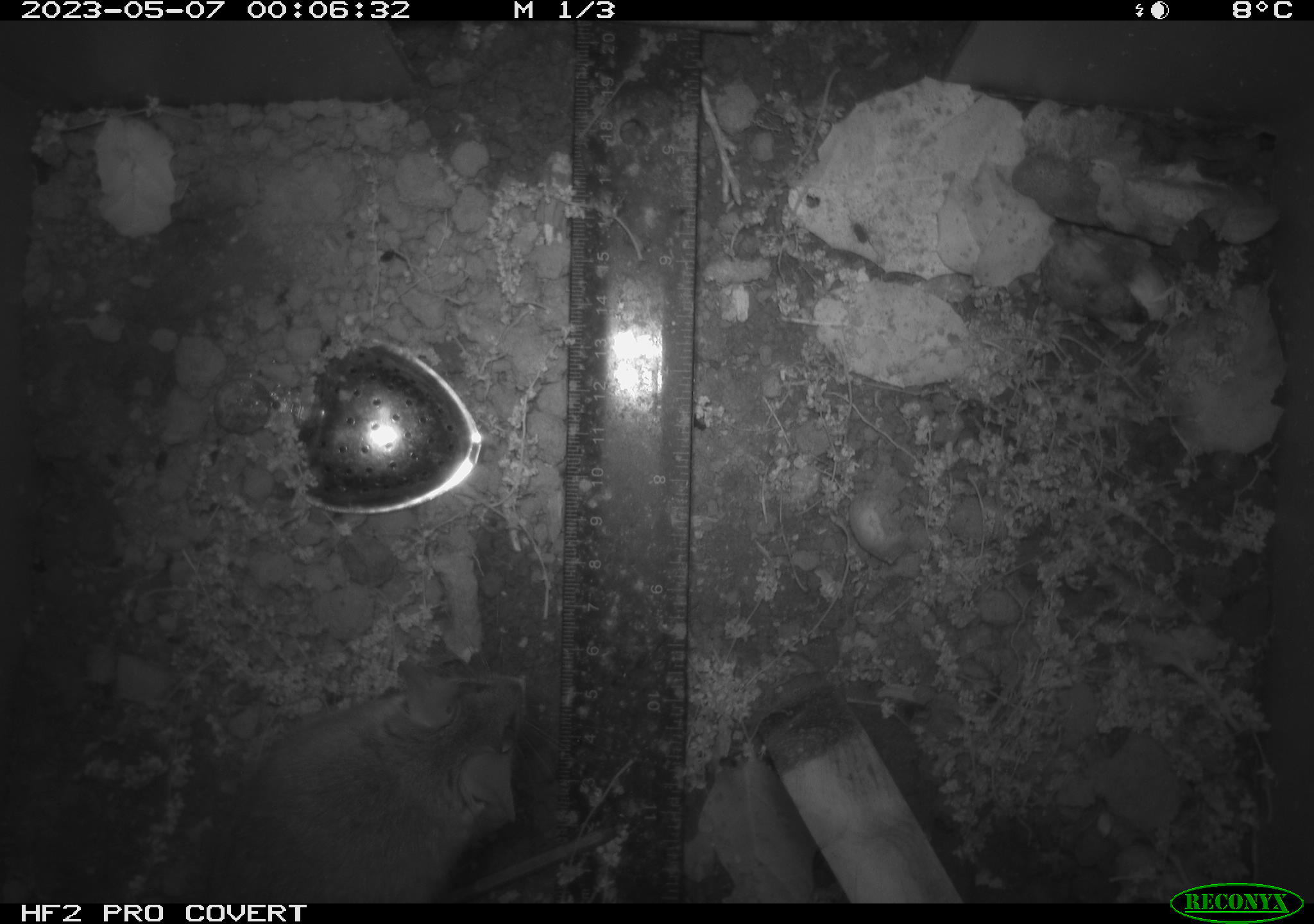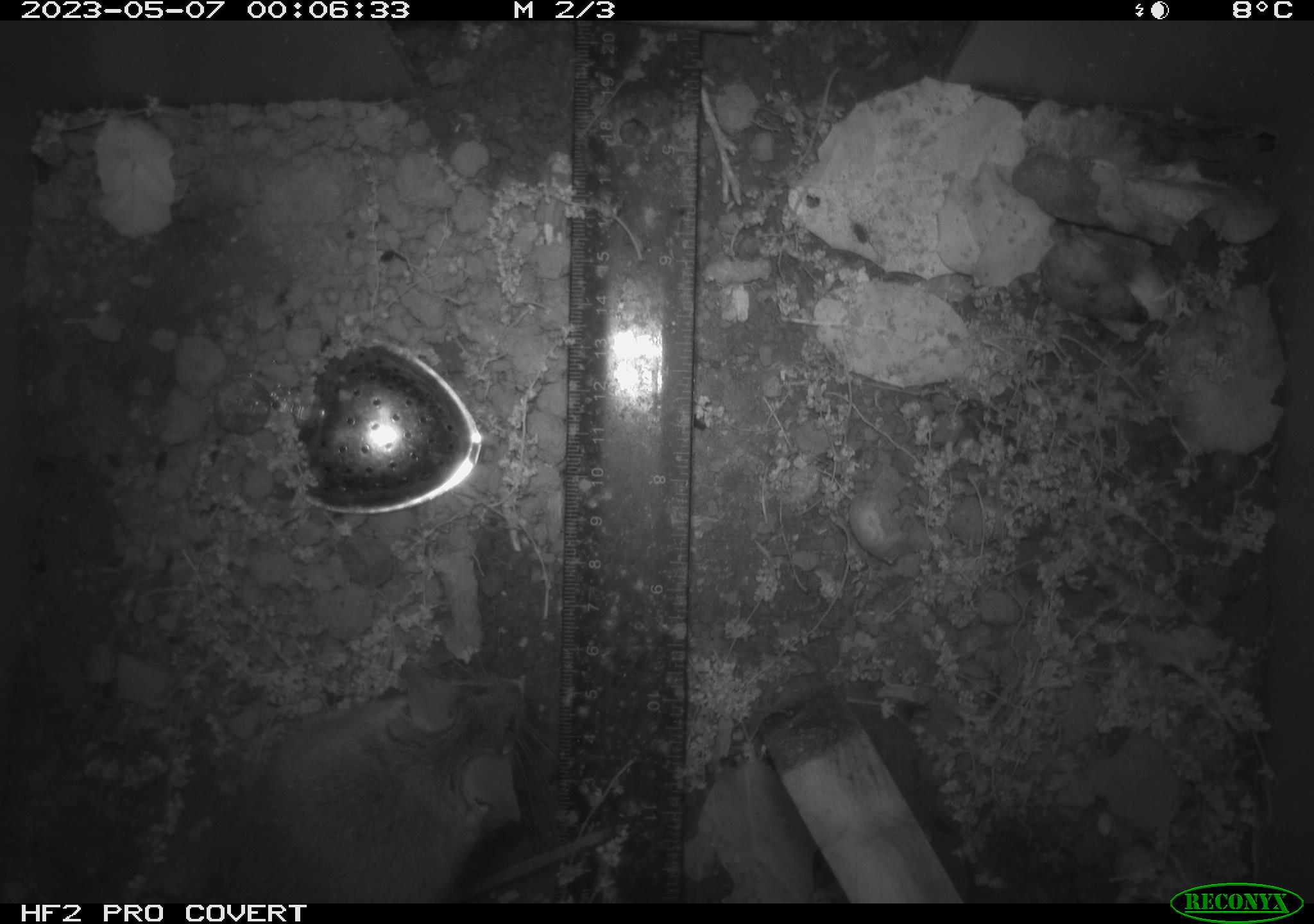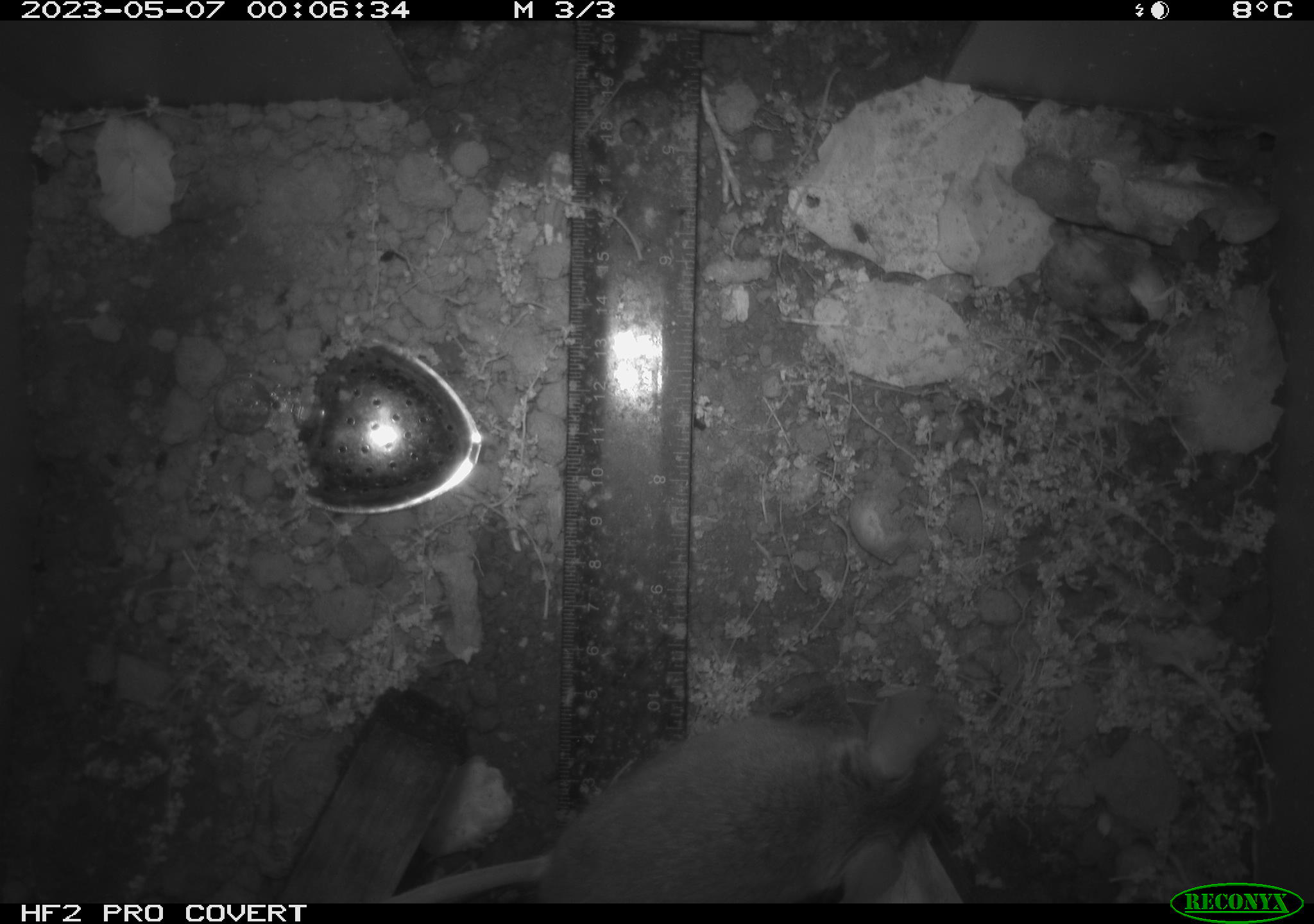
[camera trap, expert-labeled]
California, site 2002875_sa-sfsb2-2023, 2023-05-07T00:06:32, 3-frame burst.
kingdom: Animalia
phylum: Chordata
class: Mammalia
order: Rodentia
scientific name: Rodentia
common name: mouse species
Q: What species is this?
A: Mouse species (Rodentia).